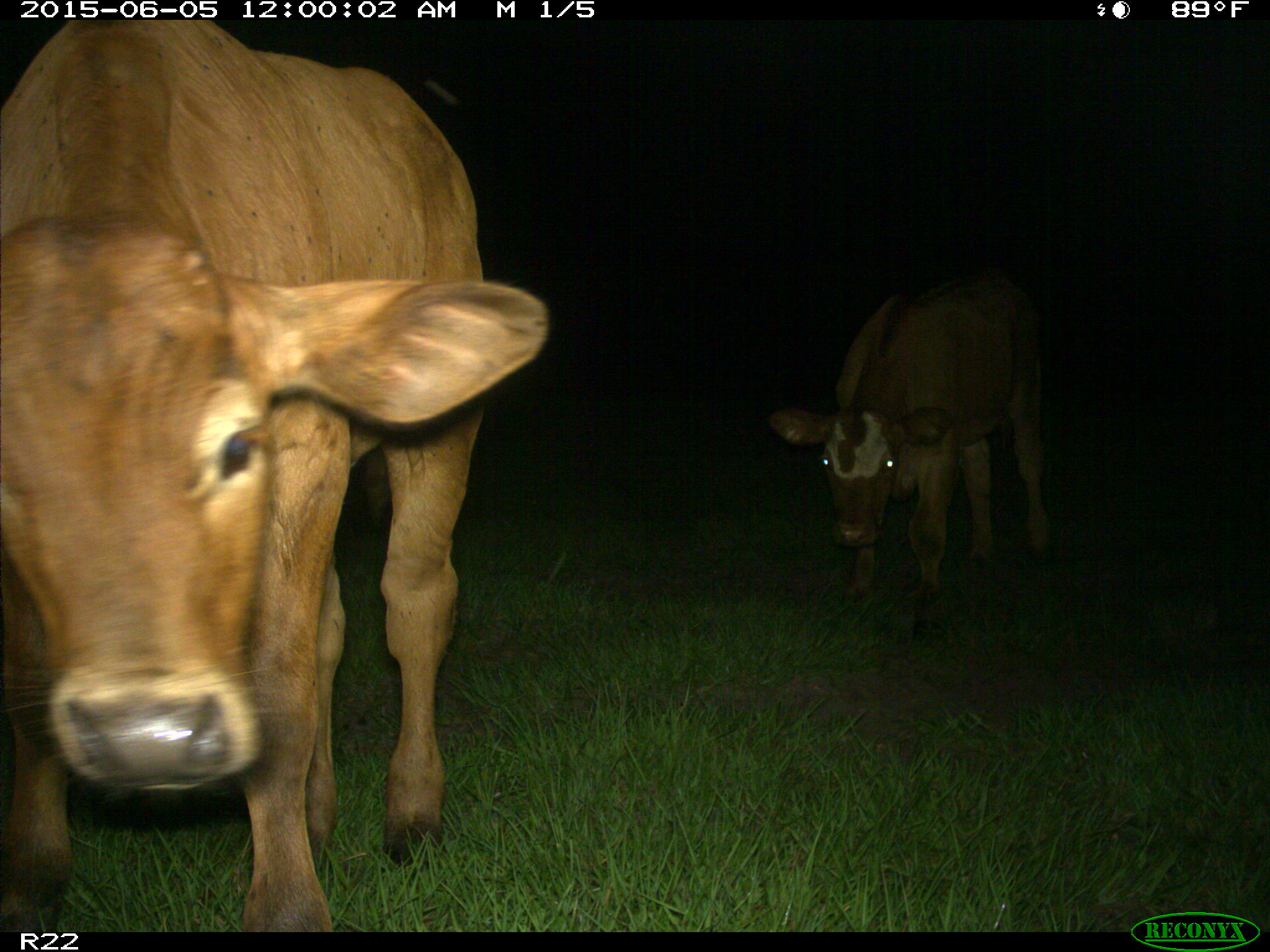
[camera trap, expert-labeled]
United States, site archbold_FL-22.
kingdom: Animalia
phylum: Chordata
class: Mammalia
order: Artiodactyla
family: Bovidae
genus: Bos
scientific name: Bos taurus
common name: domestic cow